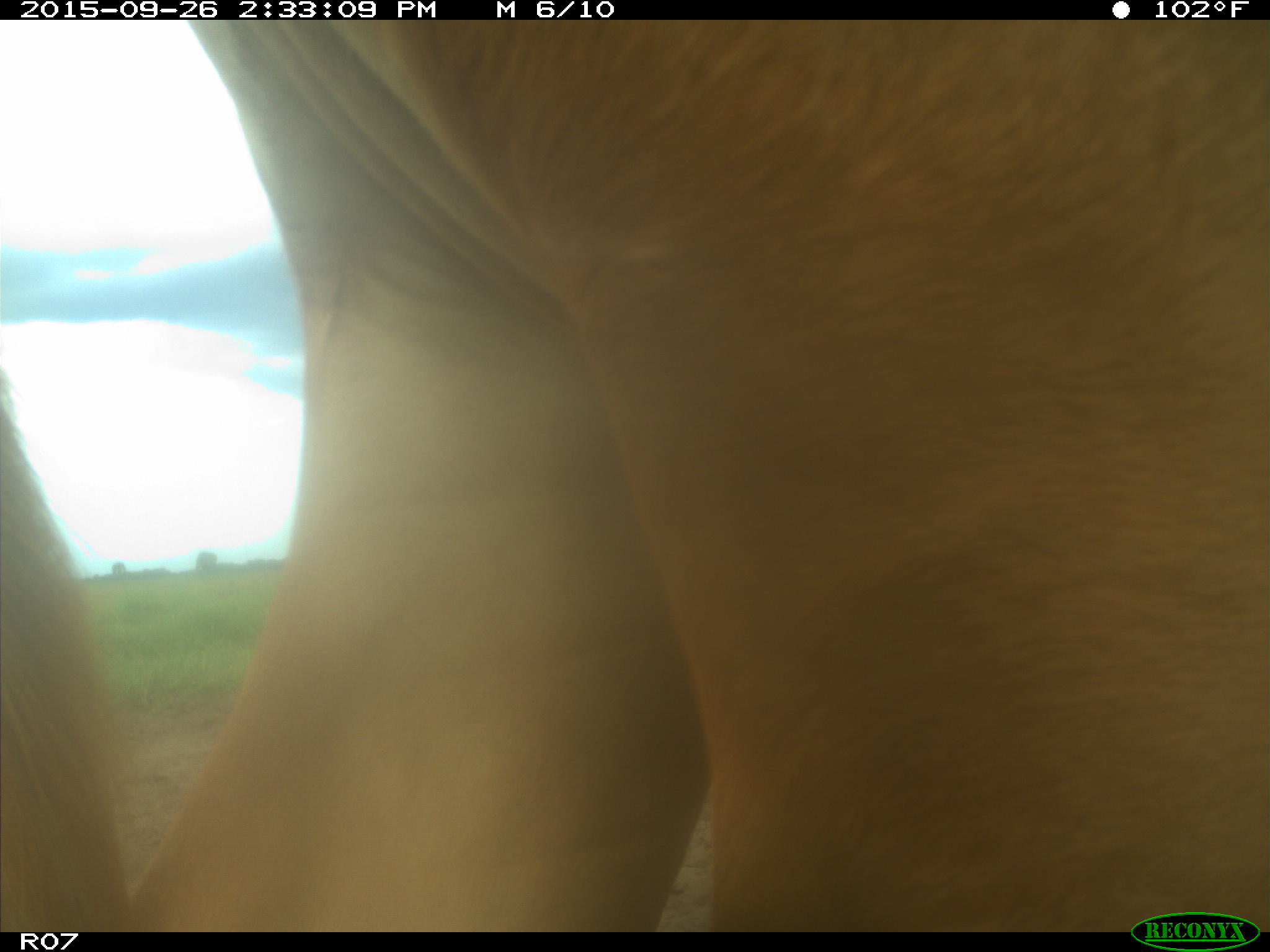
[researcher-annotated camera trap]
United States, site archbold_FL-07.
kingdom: Animalia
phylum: Chordata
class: Mammalia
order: Artiodactyla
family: Bovidae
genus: Bos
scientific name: Bos taurus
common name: domestic cow